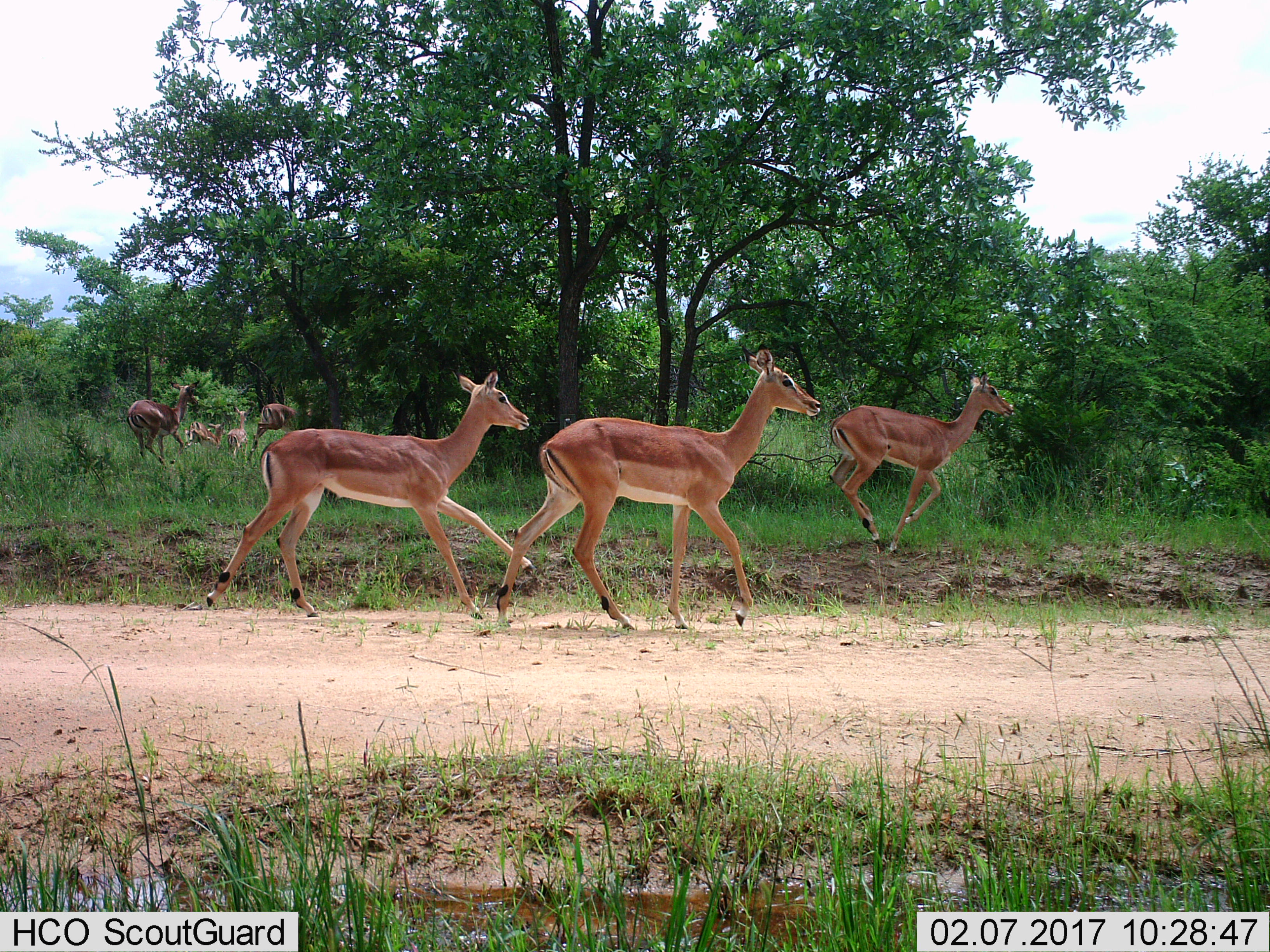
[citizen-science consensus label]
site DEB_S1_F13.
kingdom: Animalia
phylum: Chordata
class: Mammalia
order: Artiodactyla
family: Bovidae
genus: Aepyceros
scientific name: Aepyceros melampus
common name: impala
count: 8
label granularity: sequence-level